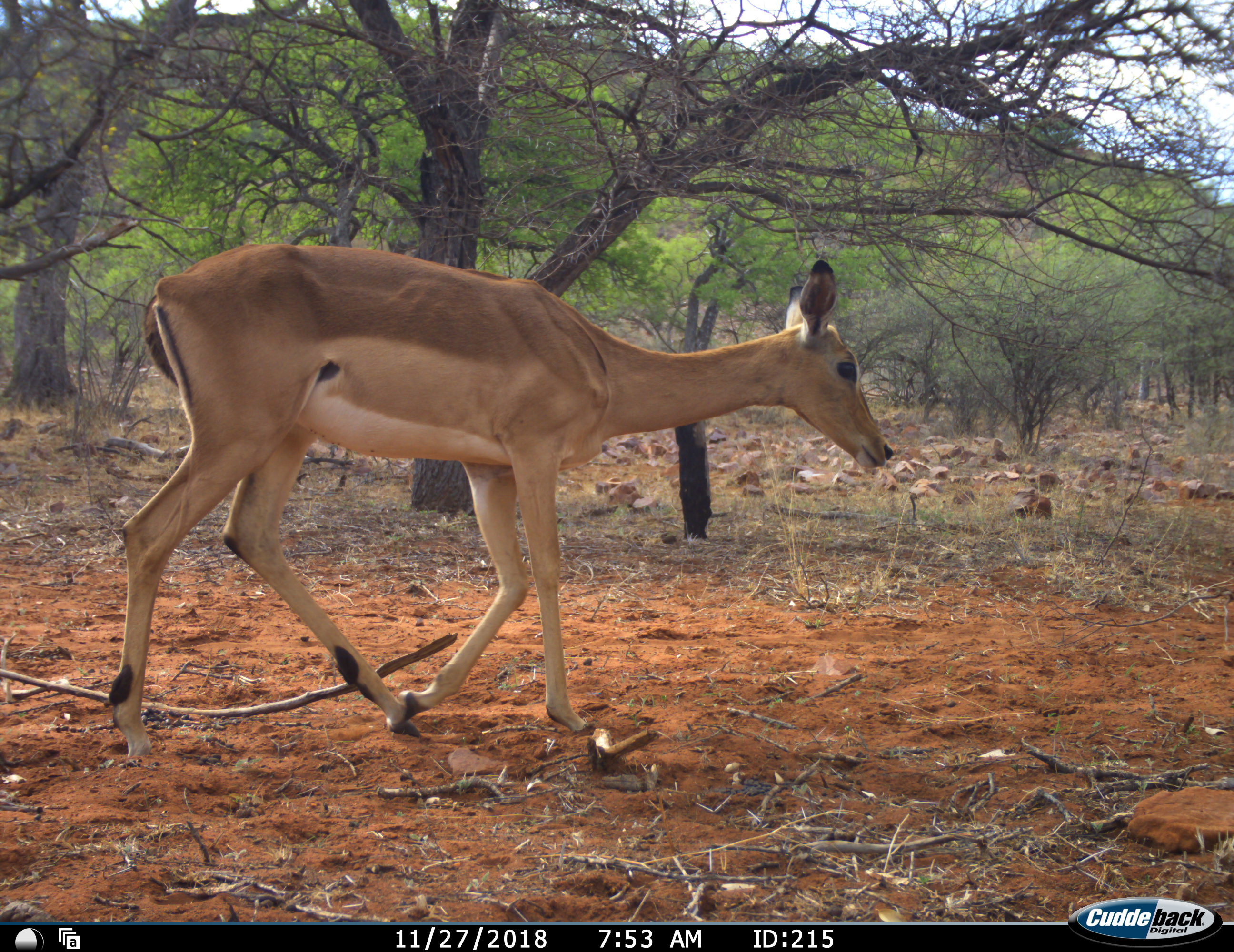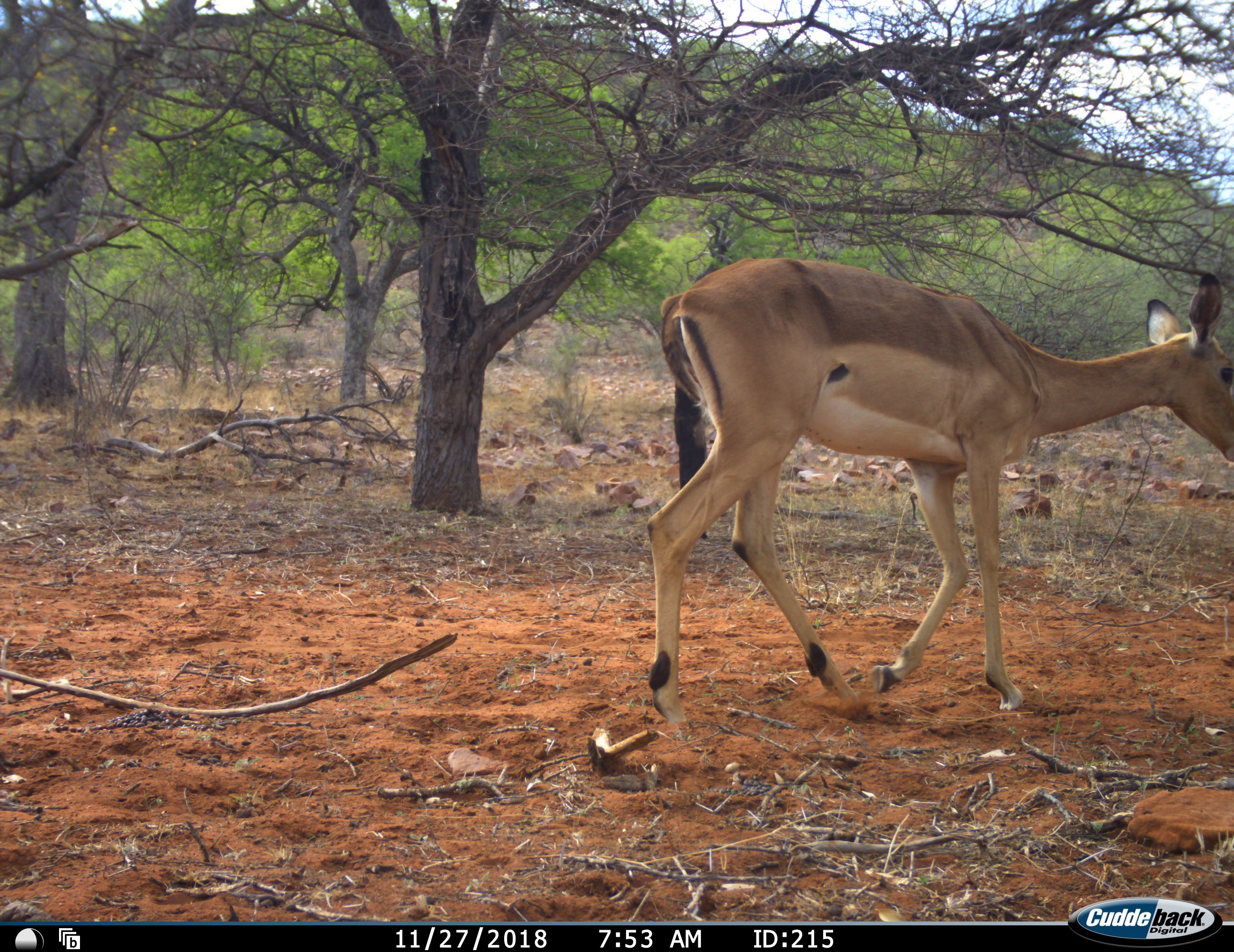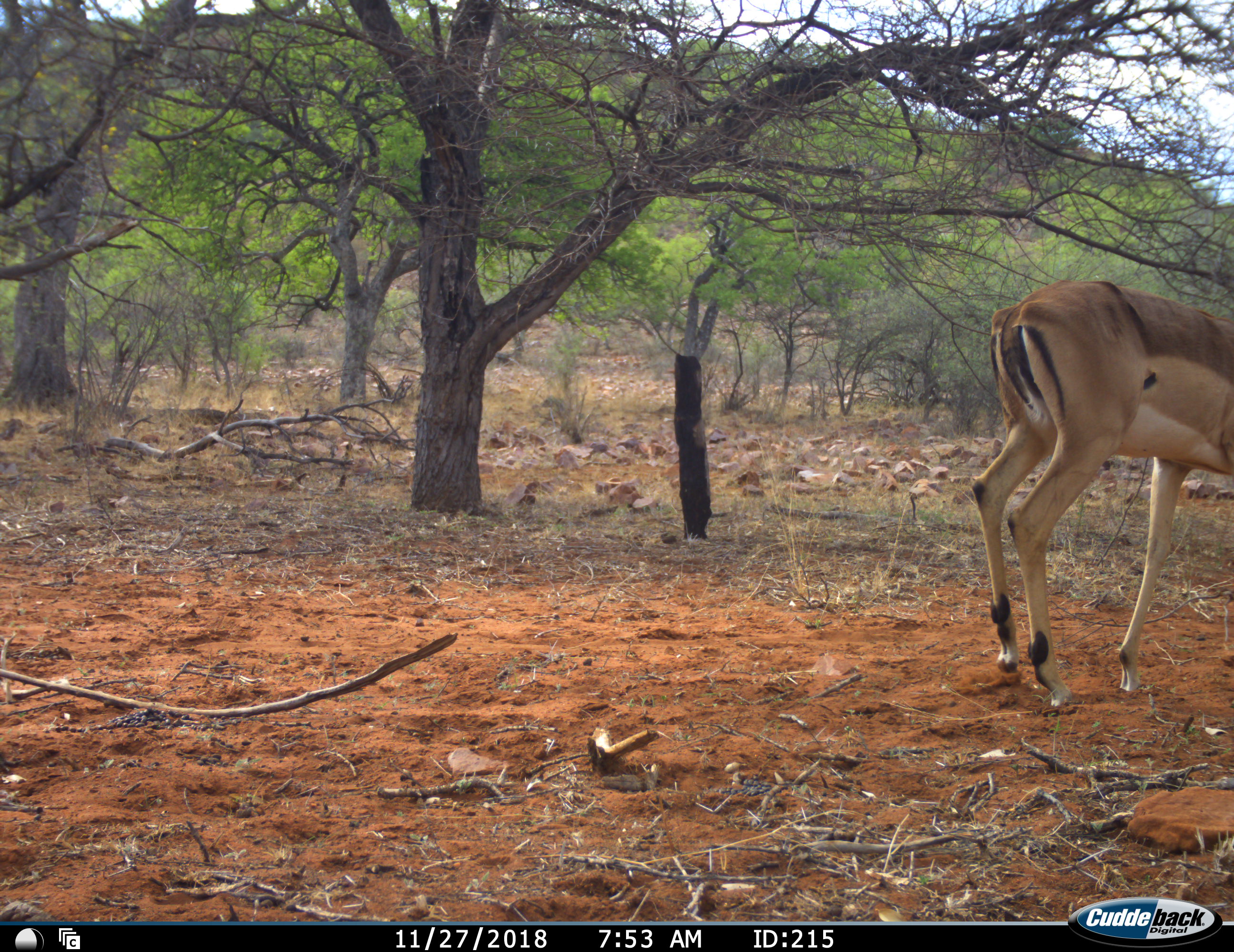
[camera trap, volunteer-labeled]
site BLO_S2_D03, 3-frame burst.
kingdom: Animalia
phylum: Chordata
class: Mammalia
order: Artiodactyla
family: Bovidae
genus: Aepyceros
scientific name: Aepyceros melampus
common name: impala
Impala (Aepyceros melampus), count 1. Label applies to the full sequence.